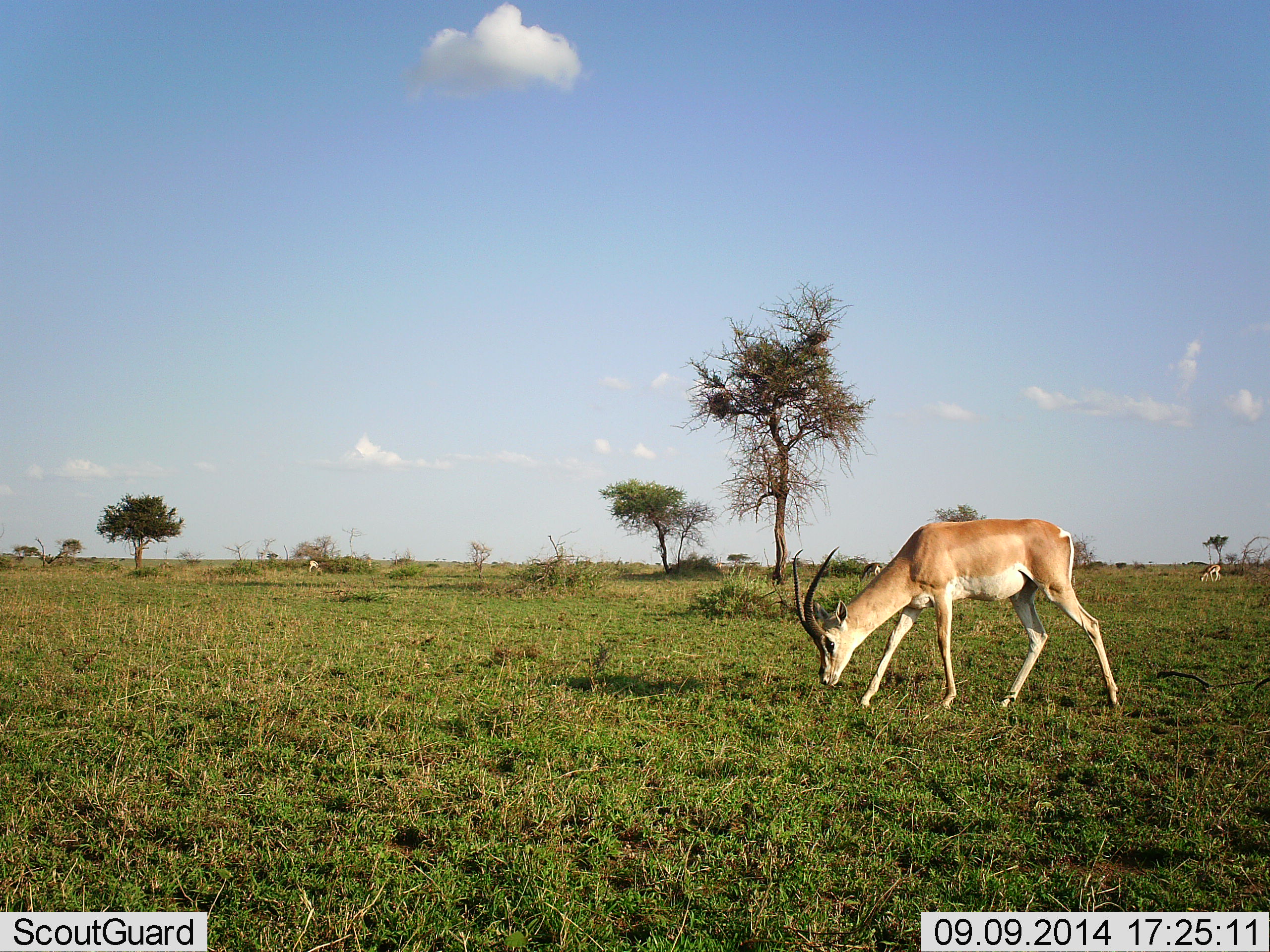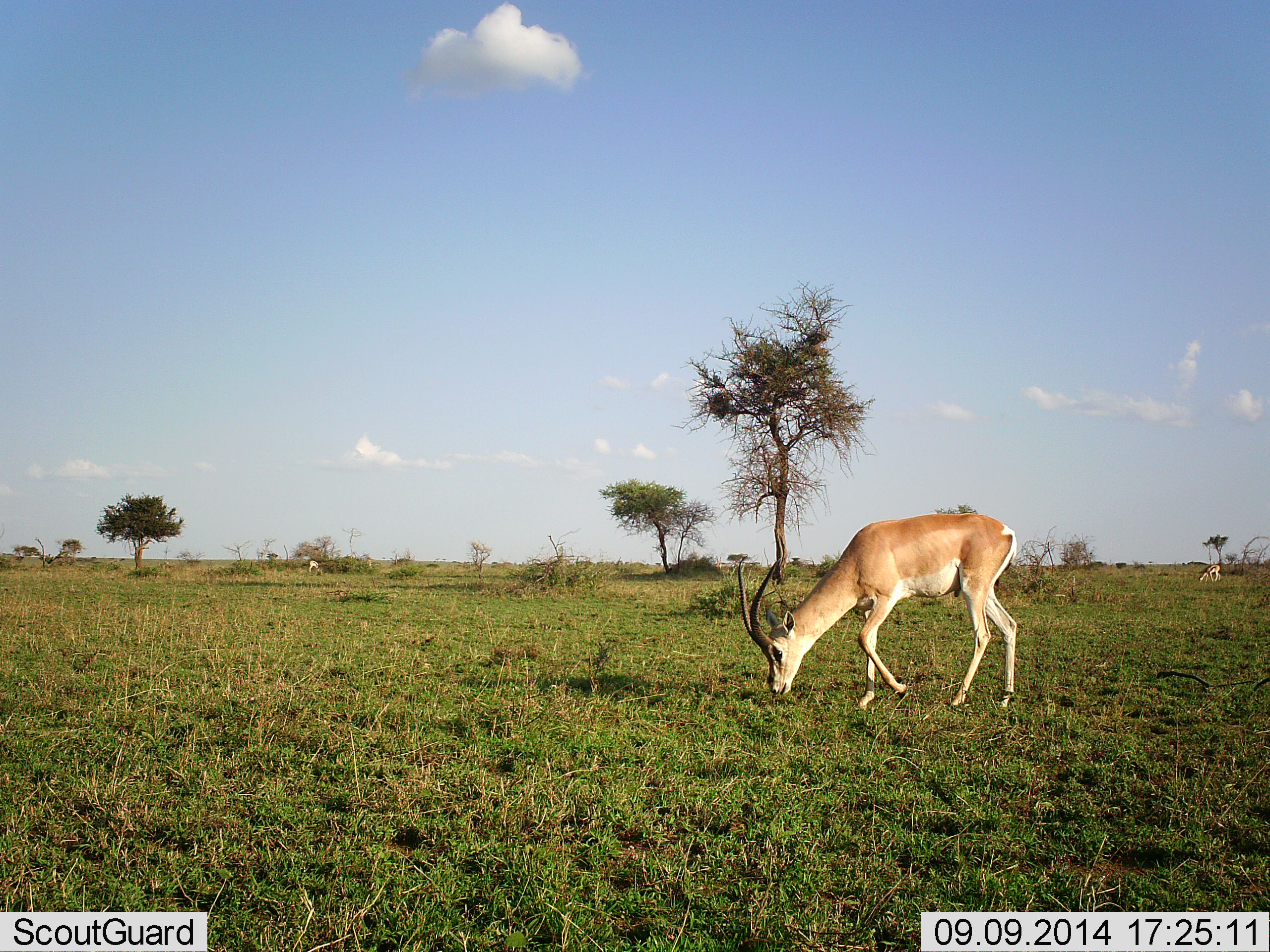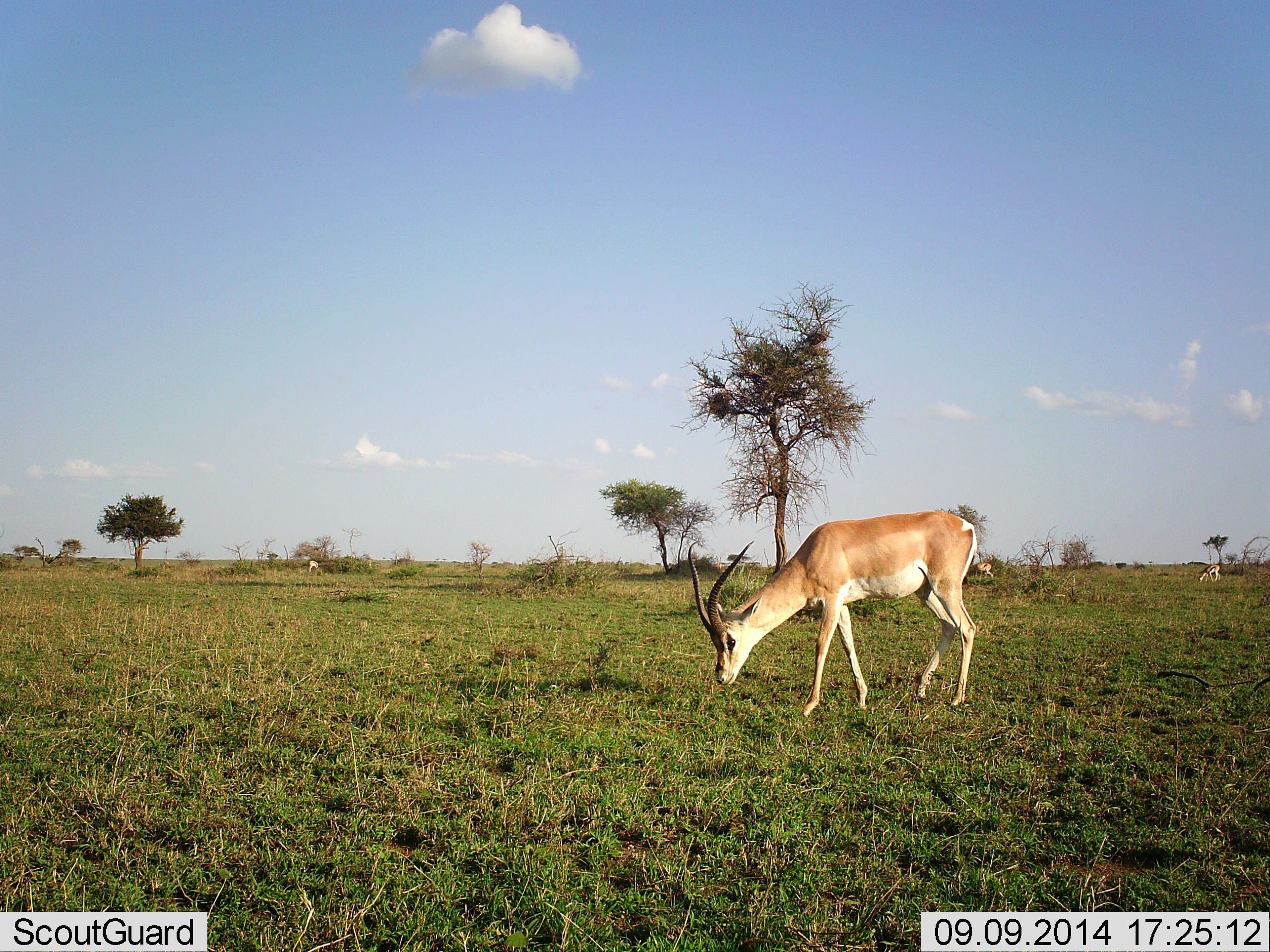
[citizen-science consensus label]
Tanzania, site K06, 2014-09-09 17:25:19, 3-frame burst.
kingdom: Animalia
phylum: Chordata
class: Mammalia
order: Artiodactyla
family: Bovidae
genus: Nanger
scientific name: Nanger granti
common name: grant's gazelle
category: gazellegrants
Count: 1.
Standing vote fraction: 17%.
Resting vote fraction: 0%.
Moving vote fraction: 50%.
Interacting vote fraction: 0%.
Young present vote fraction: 0%.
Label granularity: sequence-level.